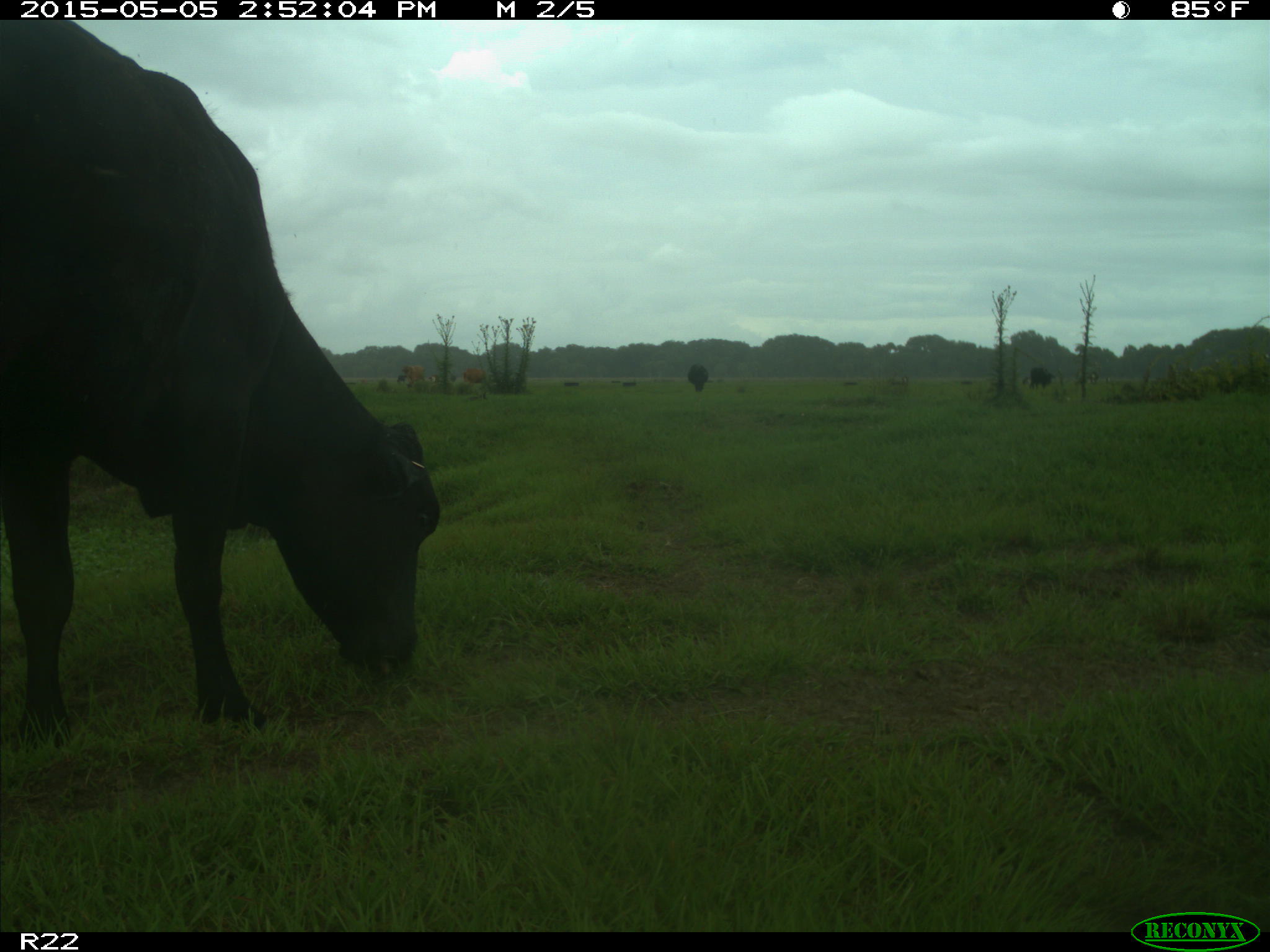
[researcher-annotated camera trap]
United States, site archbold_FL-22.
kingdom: Animalia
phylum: Chordata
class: Mammalia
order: Artiodactyla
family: Bovidae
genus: Bos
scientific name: Bos taurus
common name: domestic cow